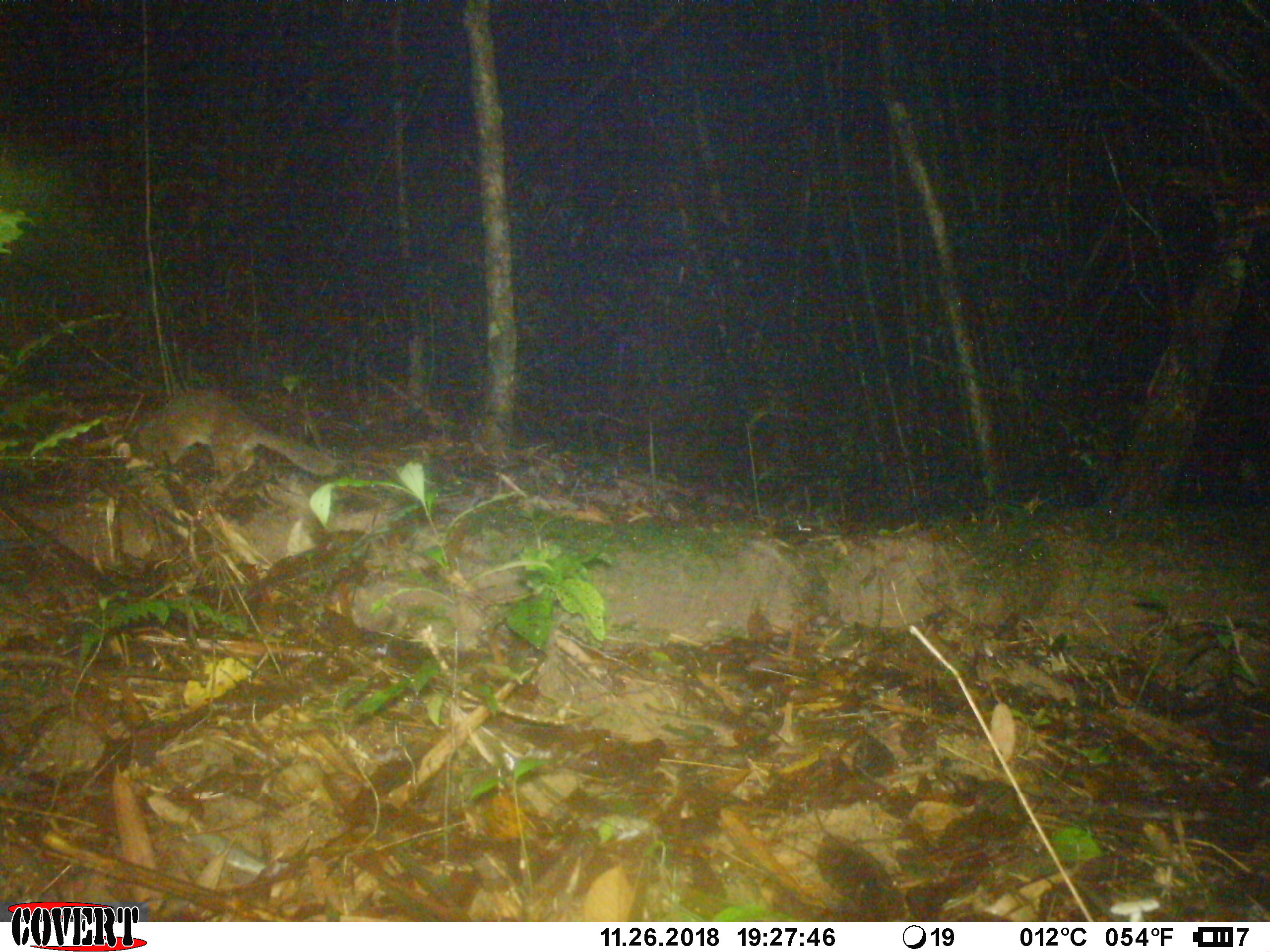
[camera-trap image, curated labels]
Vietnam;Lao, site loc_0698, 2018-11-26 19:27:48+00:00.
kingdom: Animalia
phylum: Chordata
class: Mammalia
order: Carnivora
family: Mustelidae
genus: Melogale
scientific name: Melogale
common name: ferret badger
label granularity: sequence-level